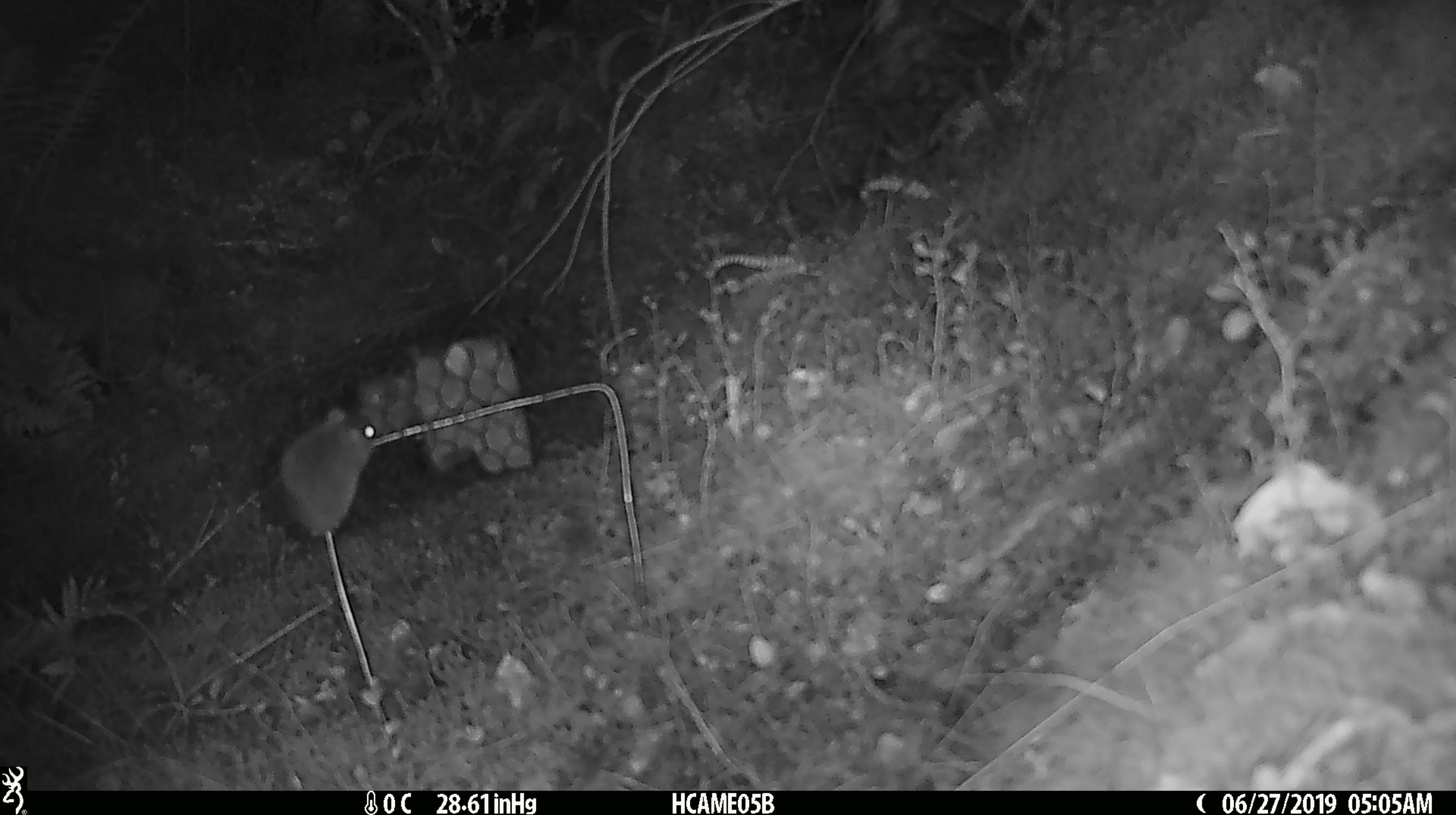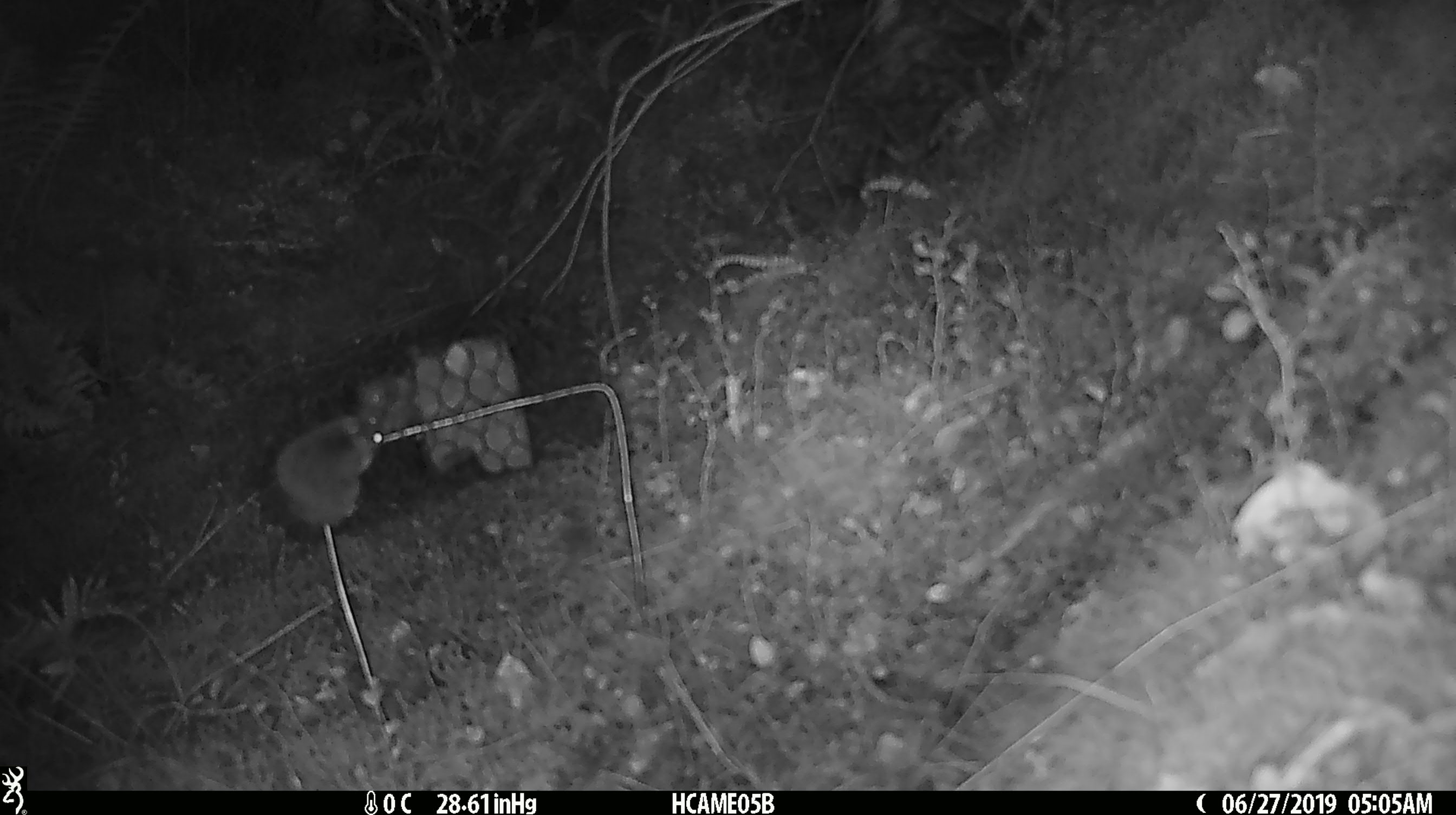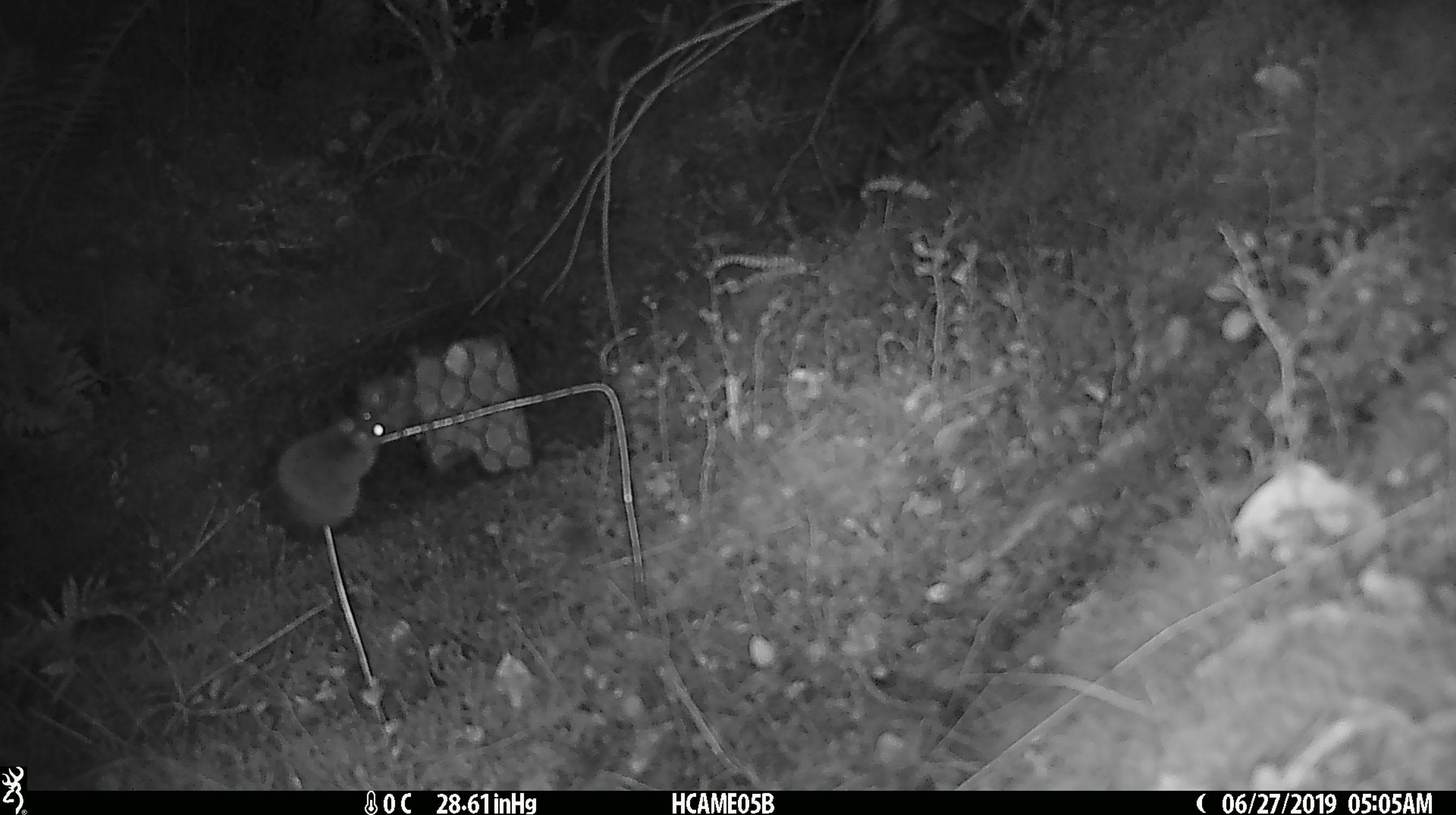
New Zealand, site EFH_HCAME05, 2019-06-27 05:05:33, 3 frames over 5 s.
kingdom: Animalia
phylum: Chordata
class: Mammalia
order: Rodentia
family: Muridae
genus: Mus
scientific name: Mus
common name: mouse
Mouse (Mus).